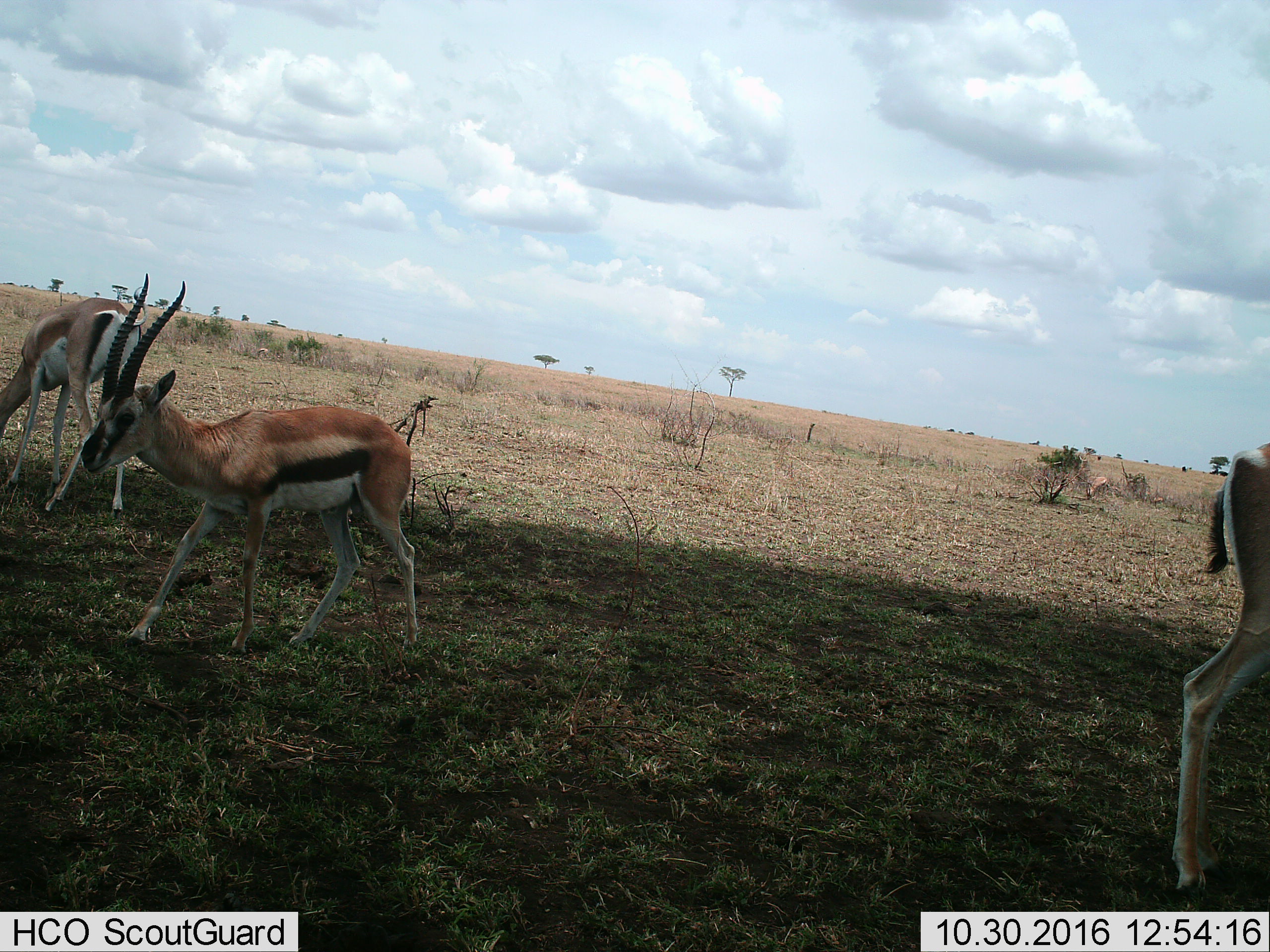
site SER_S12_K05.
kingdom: Animalia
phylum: Chordata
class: Mammalia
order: Artiodactyla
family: Bovidae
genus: Eudorcas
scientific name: Eudorcas thomsonii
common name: thomson's gazelle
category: gazellethomsons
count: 3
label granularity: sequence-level